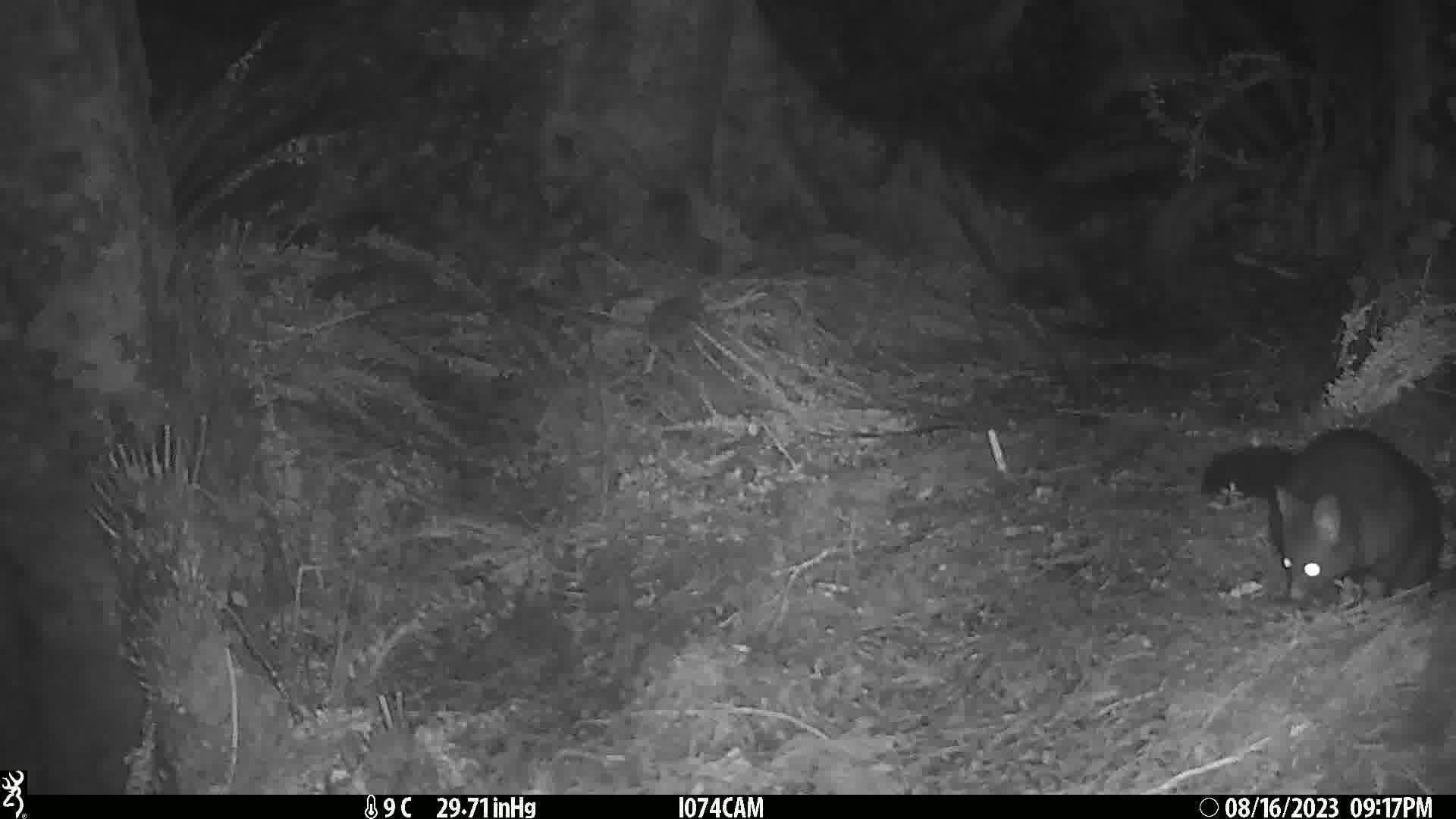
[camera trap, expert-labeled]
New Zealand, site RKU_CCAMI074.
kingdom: Animalia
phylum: Chordata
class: Mammalia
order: Diprotodontia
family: Phalangeridae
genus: Trichosurus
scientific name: Trichosurus vulpecula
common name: common brushtail possum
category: possum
Possum (common brushtail possum) (Trichosurus vulpecula).